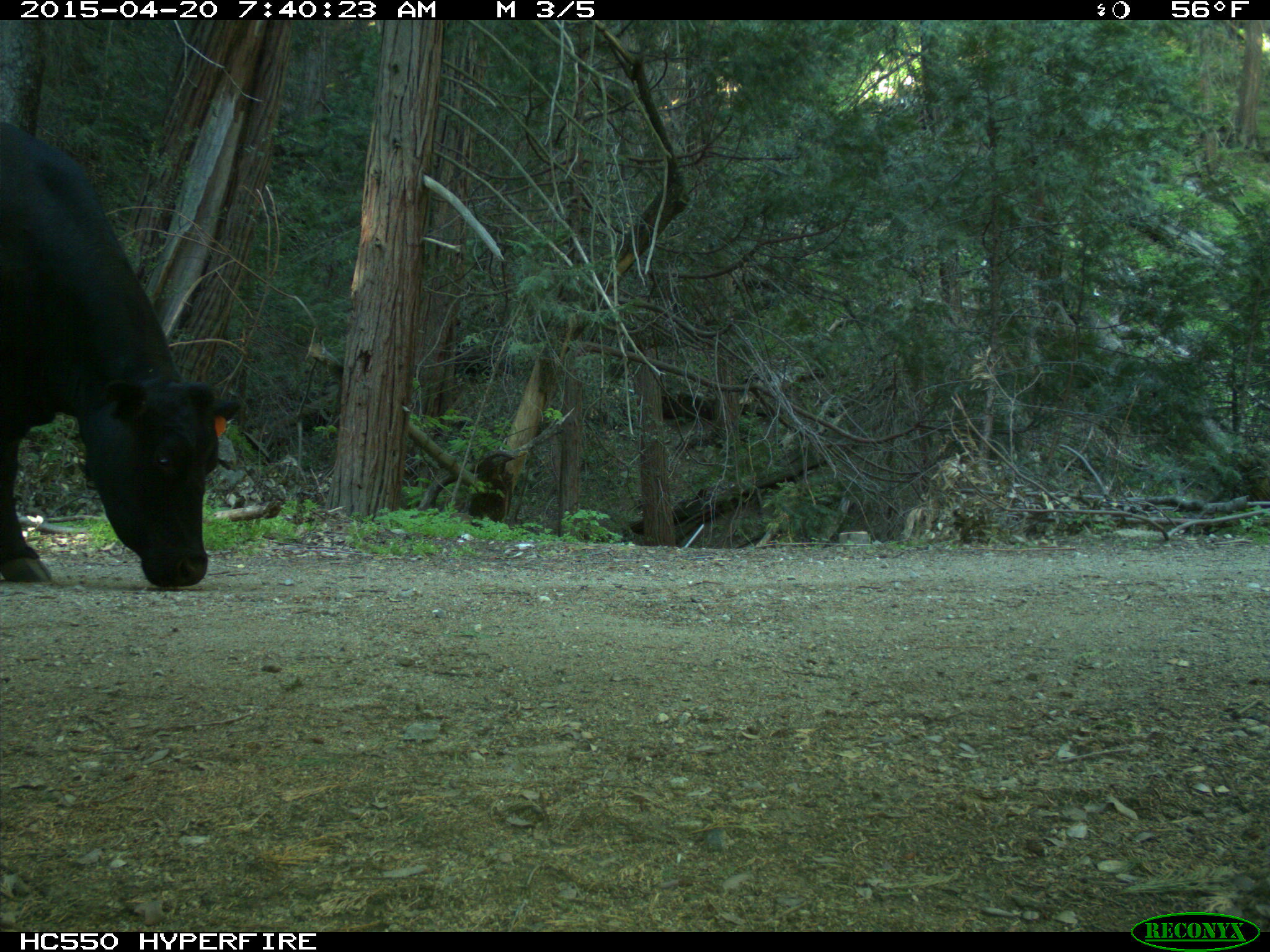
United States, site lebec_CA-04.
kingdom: Animalia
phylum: Chordata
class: Mammalia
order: Artiodactyla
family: Bovidae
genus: Bos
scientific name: Bos taurus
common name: domestic cow